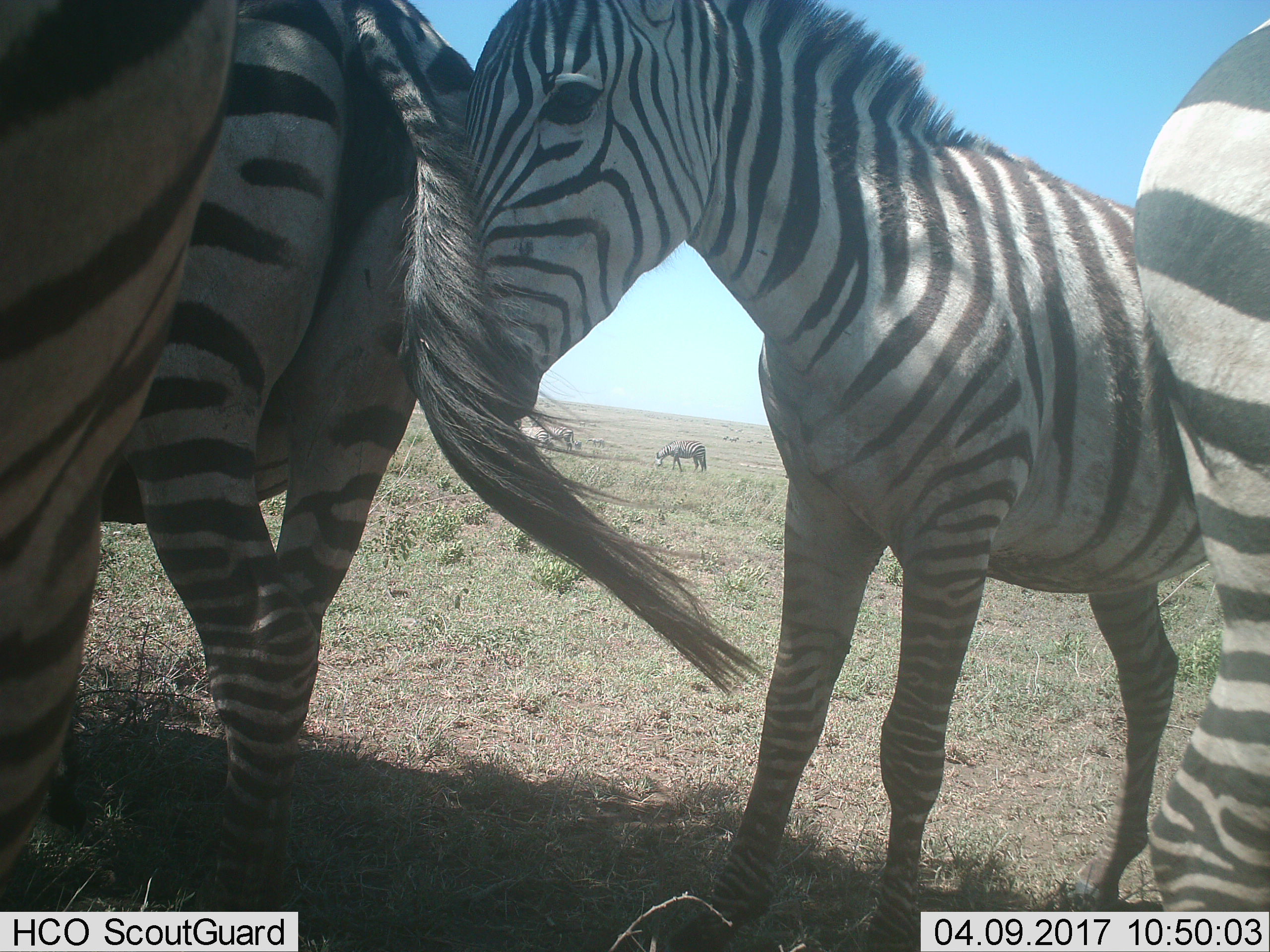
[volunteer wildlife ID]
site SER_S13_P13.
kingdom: Animalia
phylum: Chordata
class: Mammalia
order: Perissodactyla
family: Equidae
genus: Equus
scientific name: Equus quagga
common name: plains zebra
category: zebraplains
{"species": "zebraplains (plains zebra) (Equus quagga)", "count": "8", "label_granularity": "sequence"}